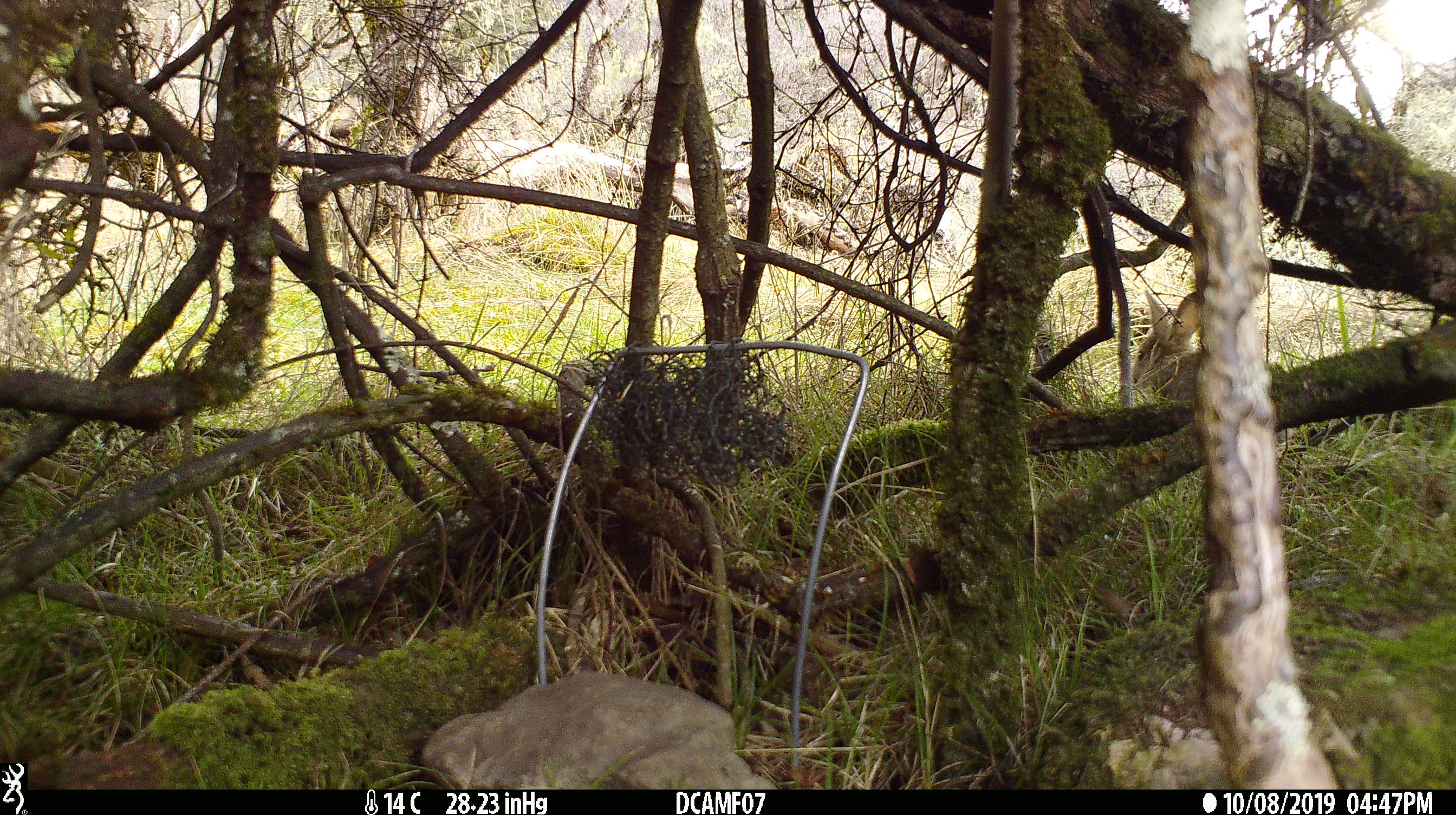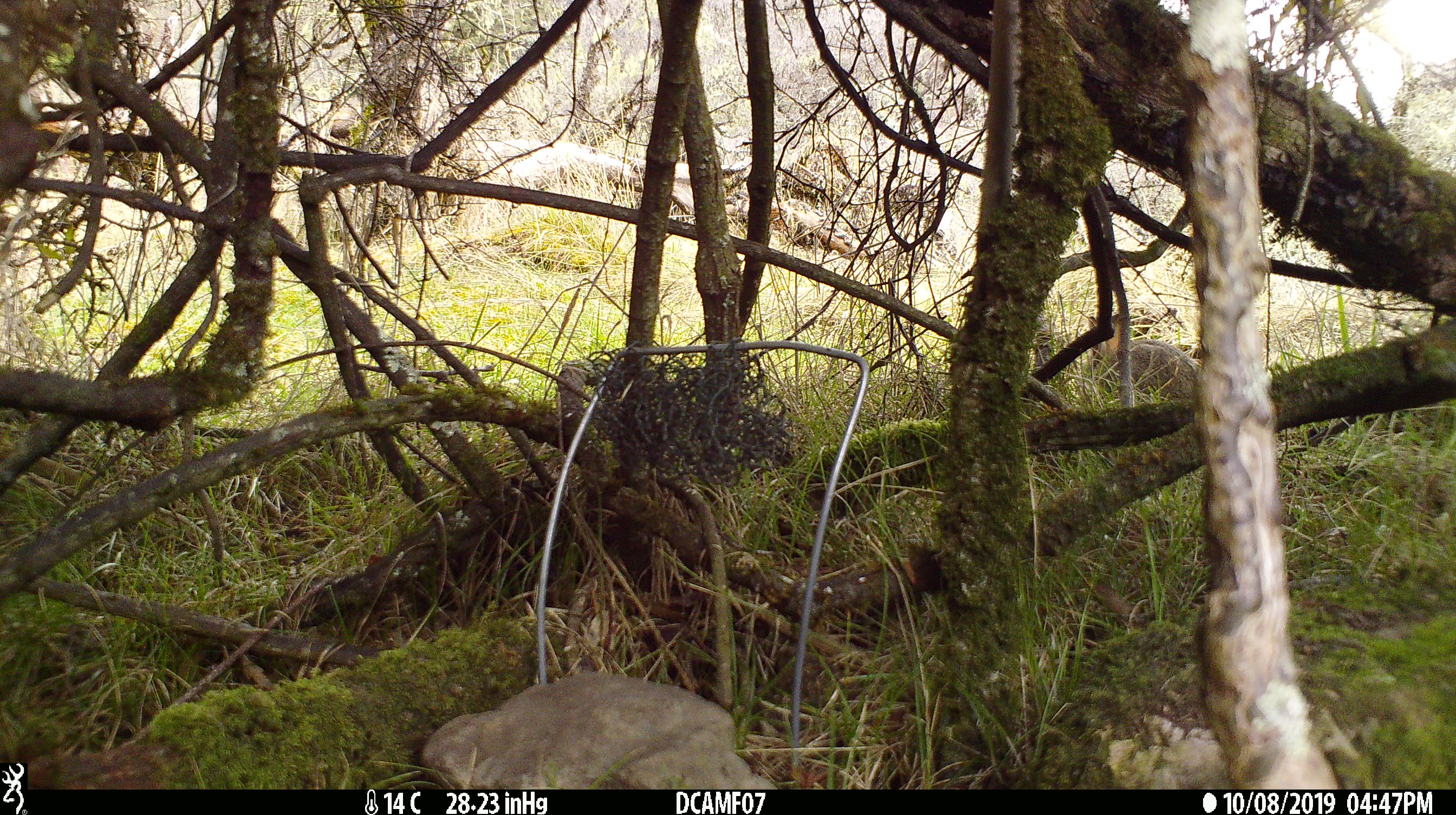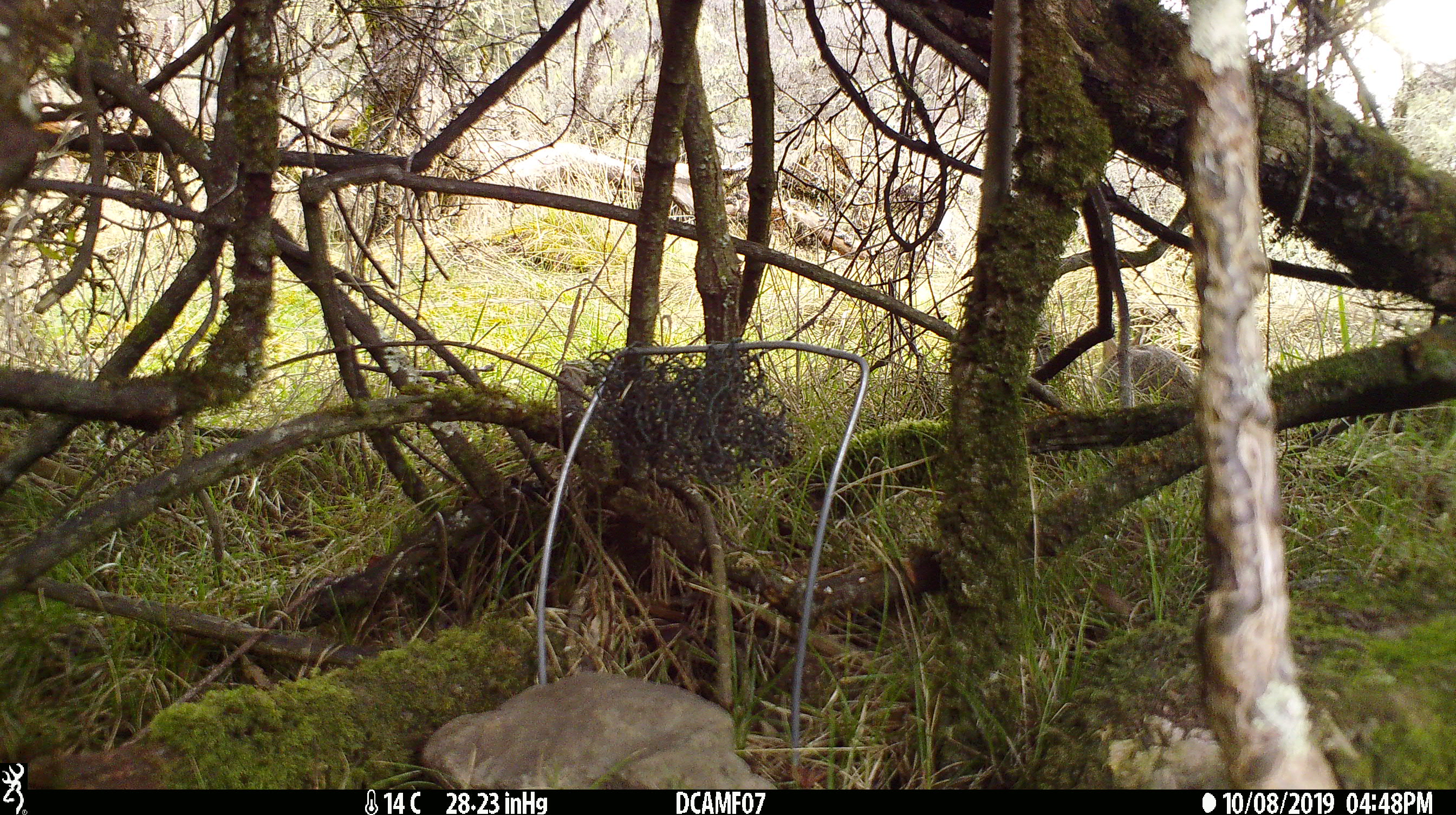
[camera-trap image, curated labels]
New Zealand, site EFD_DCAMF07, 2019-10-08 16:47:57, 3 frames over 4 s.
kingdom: Animalia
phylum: Chordata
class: Mammalia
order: Lagomorpha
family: Leporidae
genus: Oryctolagus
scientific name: Oryctolagus cuniculus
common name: european rabbit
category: rabbit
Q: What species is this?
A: Rabbit (european rabbit) (Oryctolagus cuniculus).